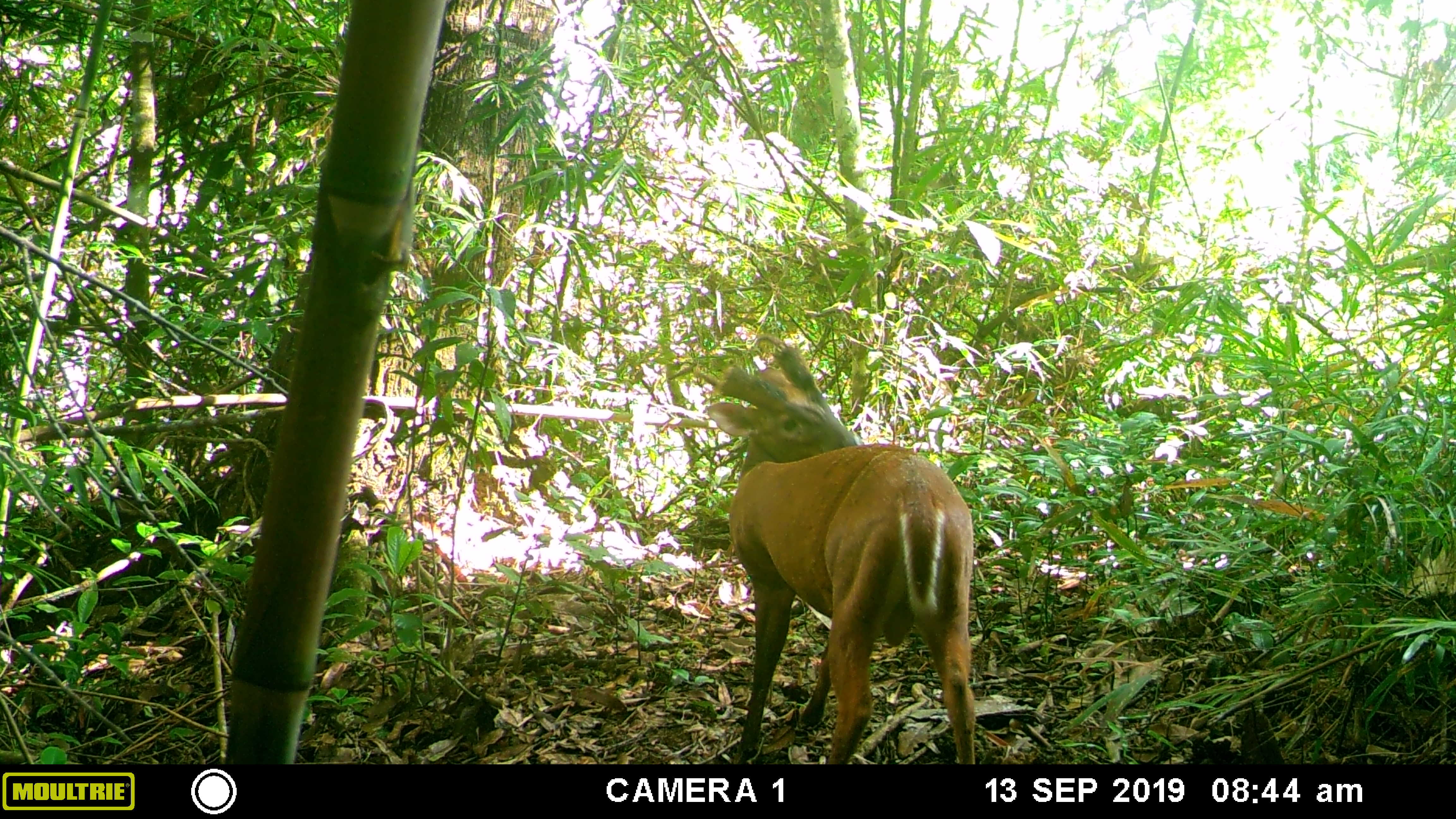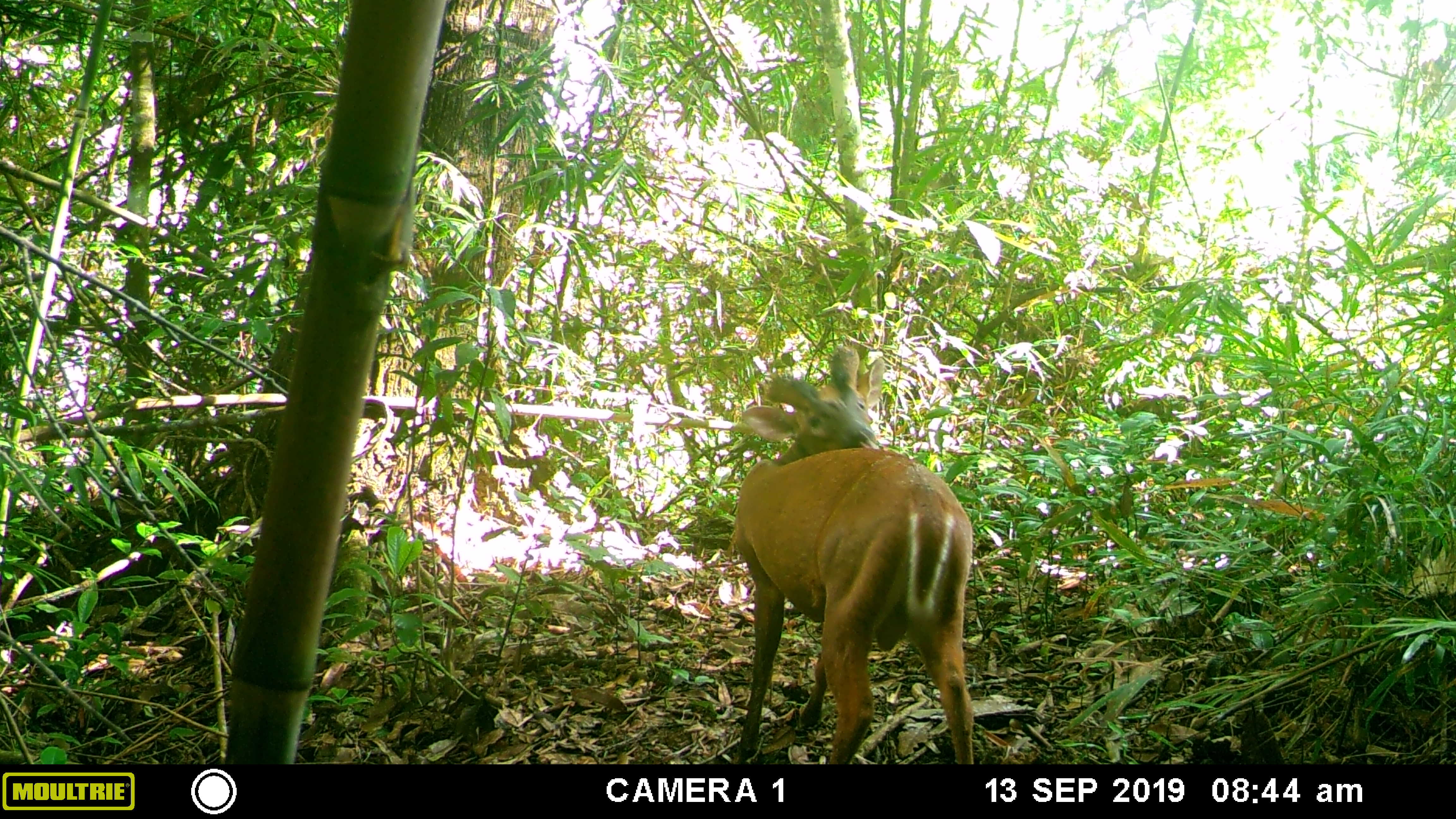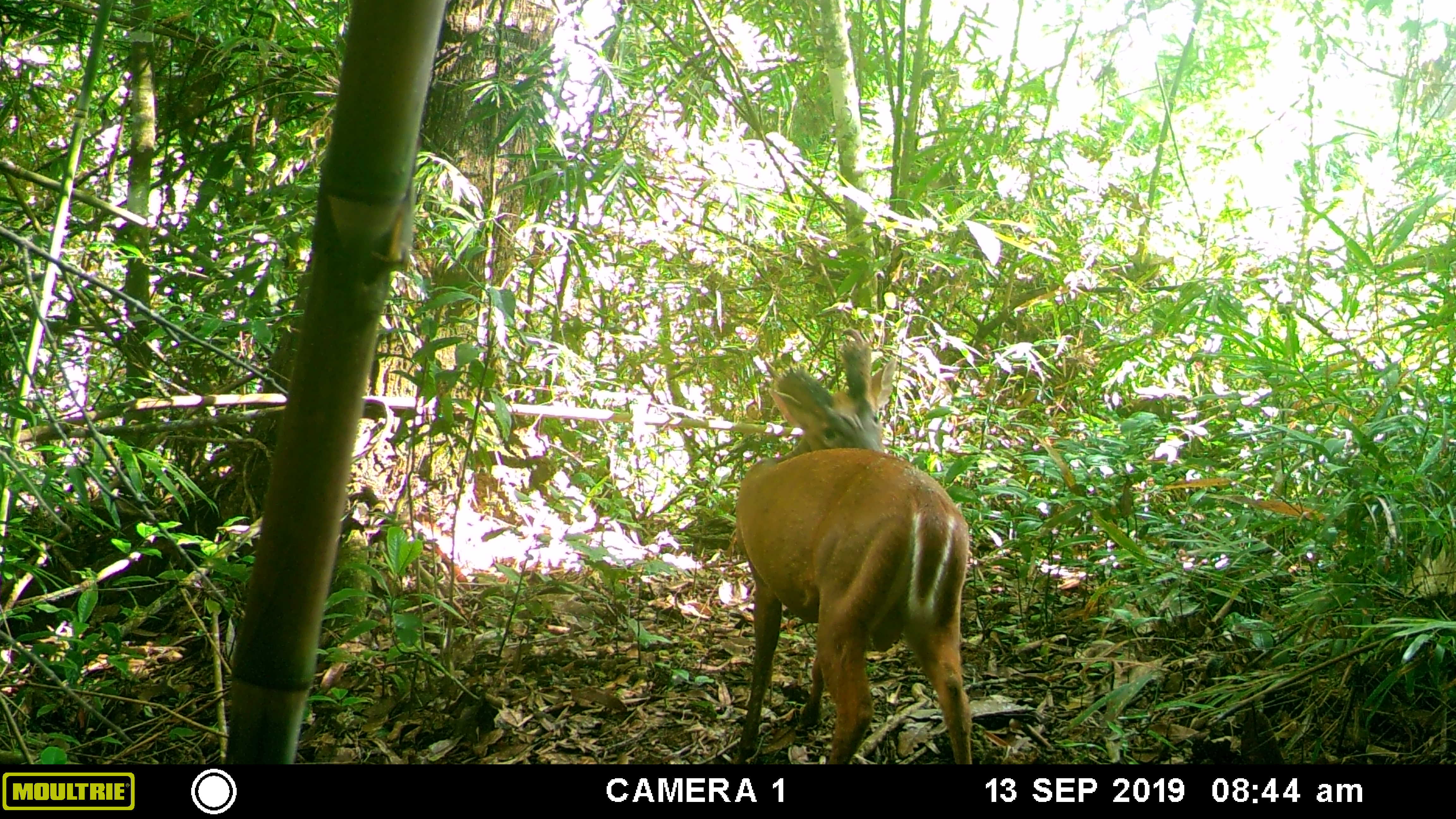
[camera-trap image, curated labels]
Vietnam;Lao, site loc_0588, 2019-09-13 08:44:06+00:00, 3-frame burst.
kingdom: Animalia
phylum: Chordata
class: Mammalia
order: Artiodactyla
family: Cervidae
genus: Muntiacus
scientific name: Muntiacus muntjak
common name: red muntjac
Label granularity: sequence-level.